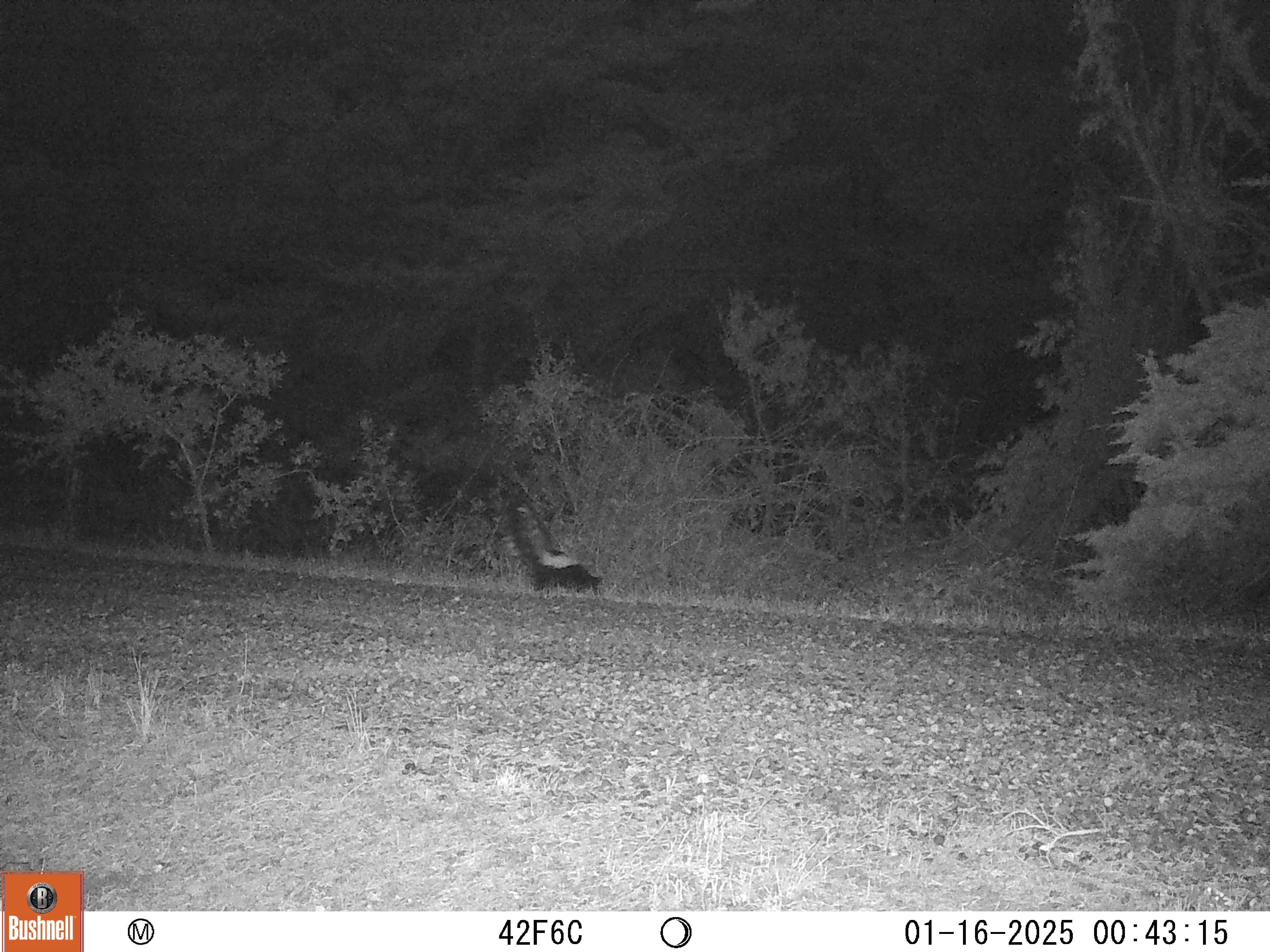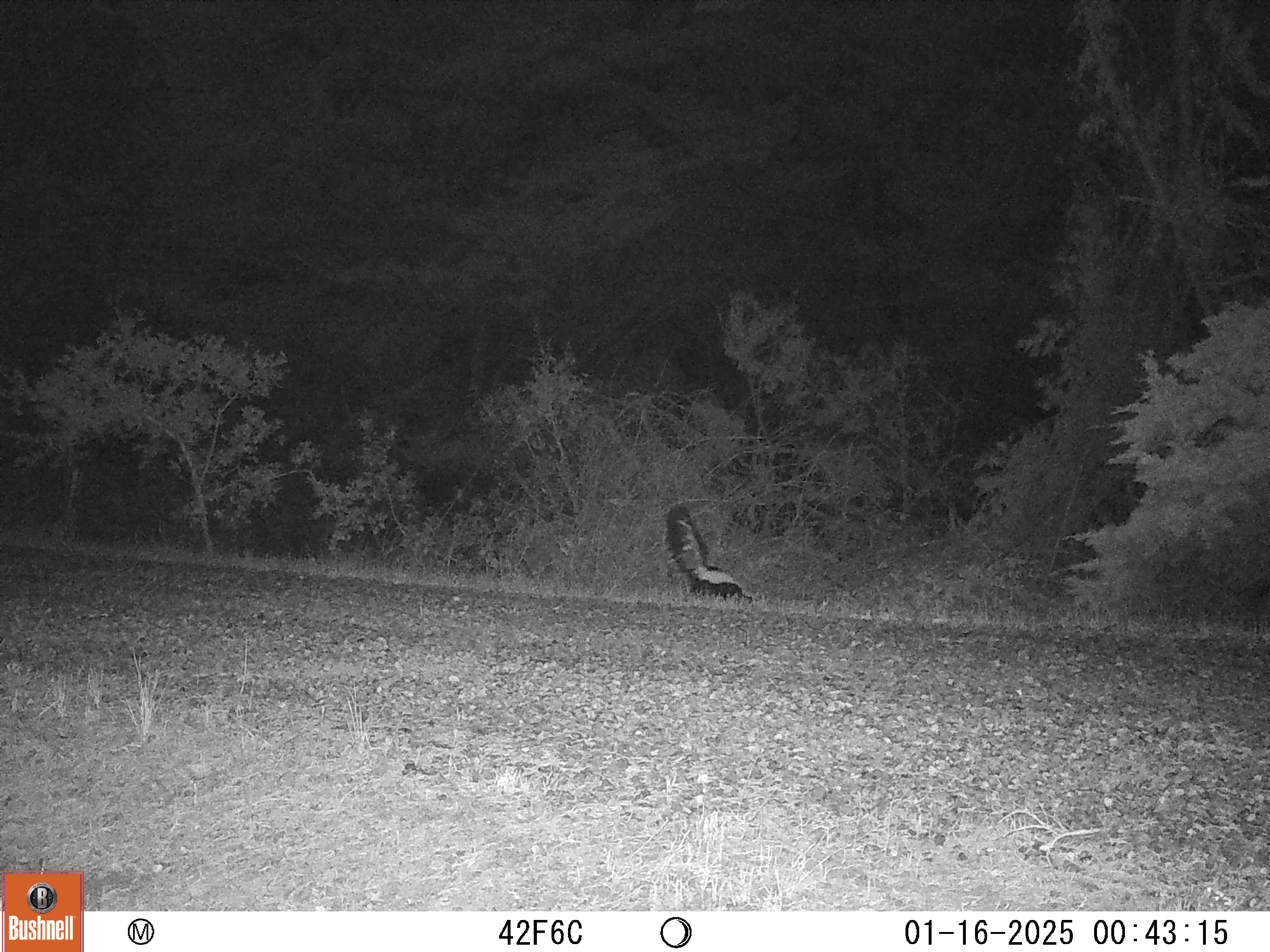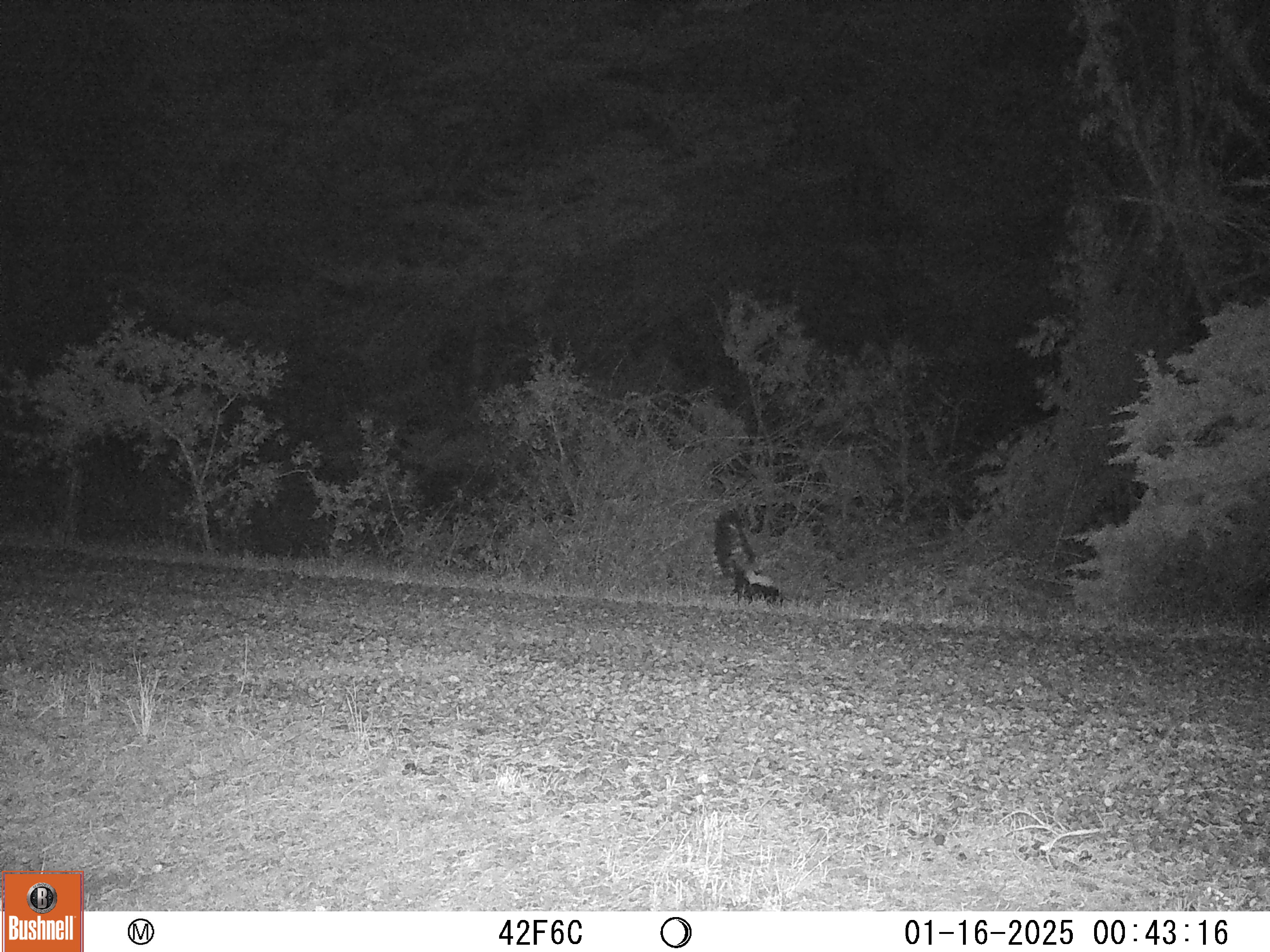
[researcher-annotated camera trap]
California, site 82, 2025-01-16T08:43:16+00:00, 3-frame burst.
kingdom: Animalia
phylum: Chordata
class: Mammalia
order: Carnivora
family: Mephitidae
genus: Mephitis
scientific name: Mephitis mephitis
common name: striped skunk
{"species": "striped skunk (Mephitis mephitis)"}